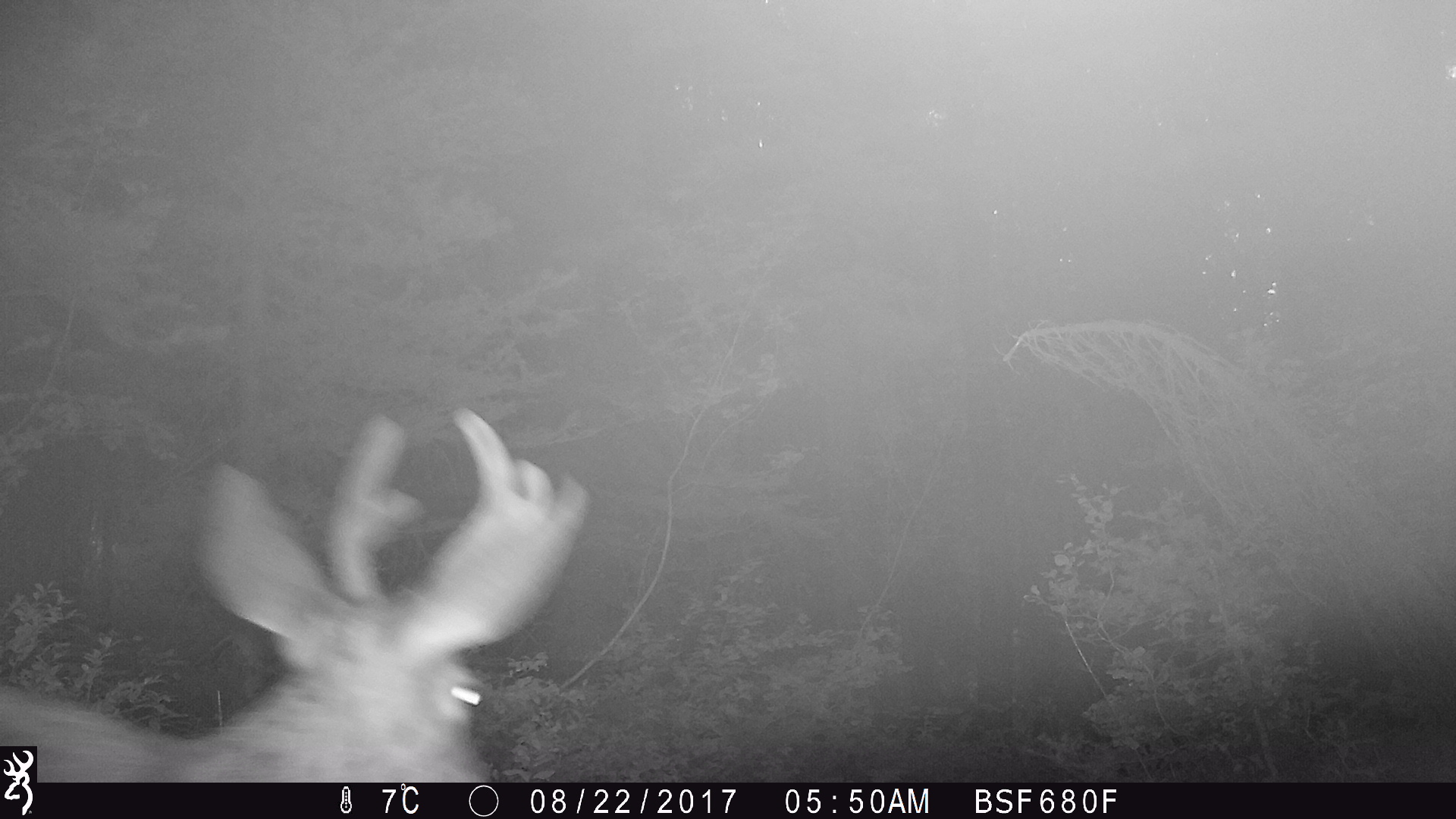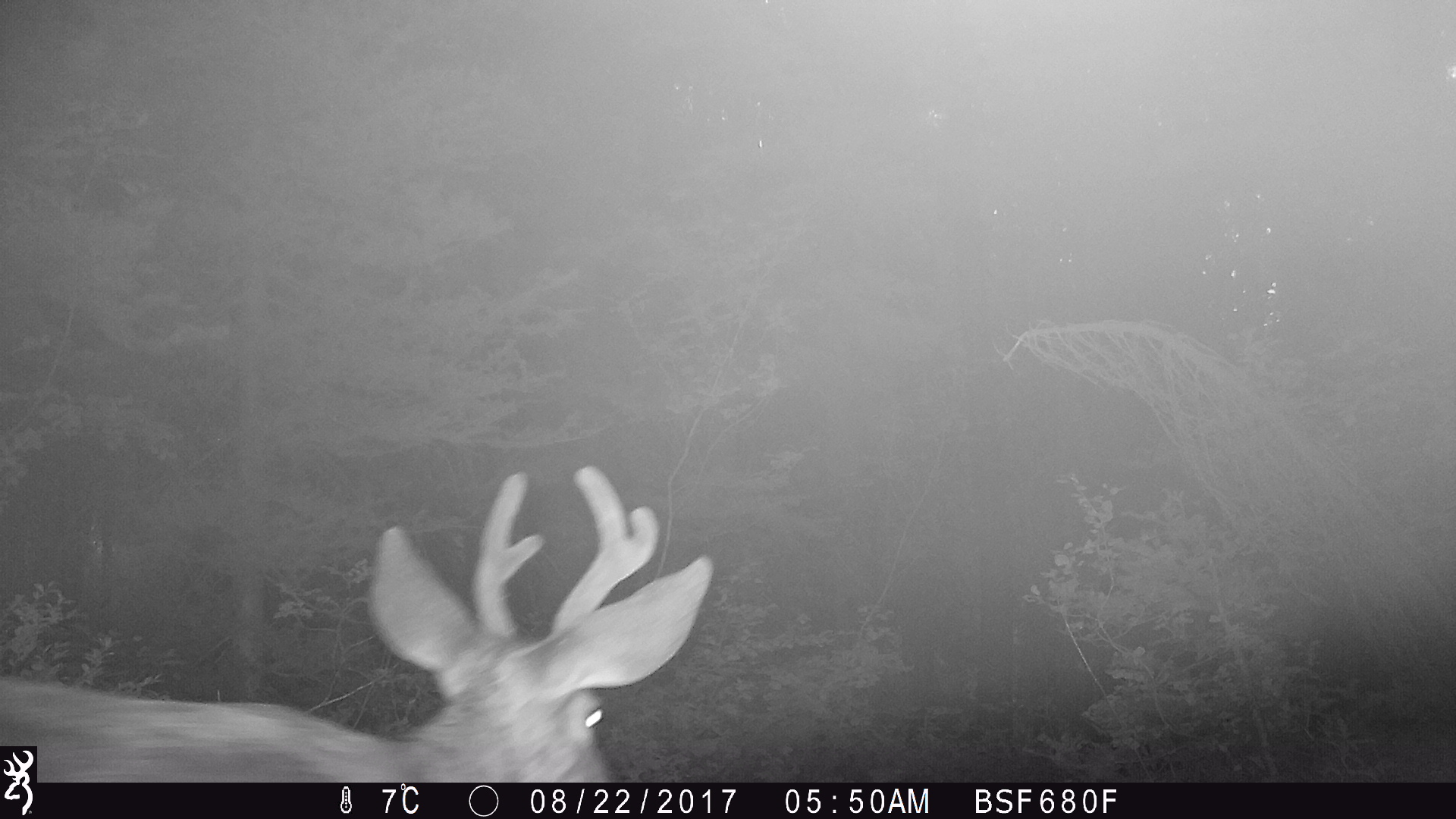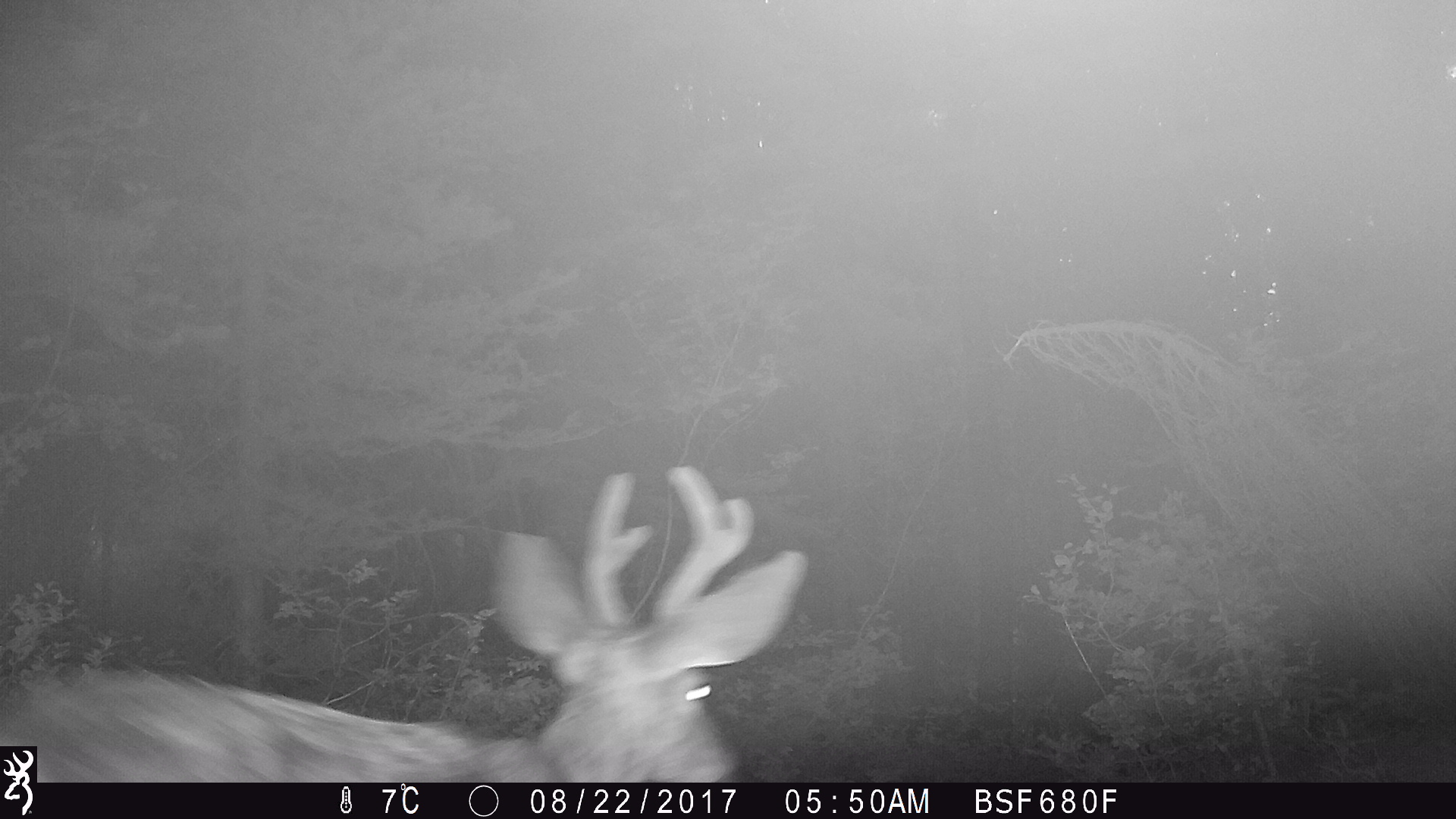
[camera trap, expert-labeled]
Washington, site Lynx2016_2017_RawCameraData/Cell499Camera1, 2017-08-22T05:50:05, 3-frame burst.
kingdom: Animalia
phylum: Chordata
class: Mammalia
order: Artiodactyla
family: Cervidae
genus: Odocoileus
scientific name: Odocoileus hemionus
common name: mule deer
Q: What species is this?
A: Odocoileus hemionus (mule deer).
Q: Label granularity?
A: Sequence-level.